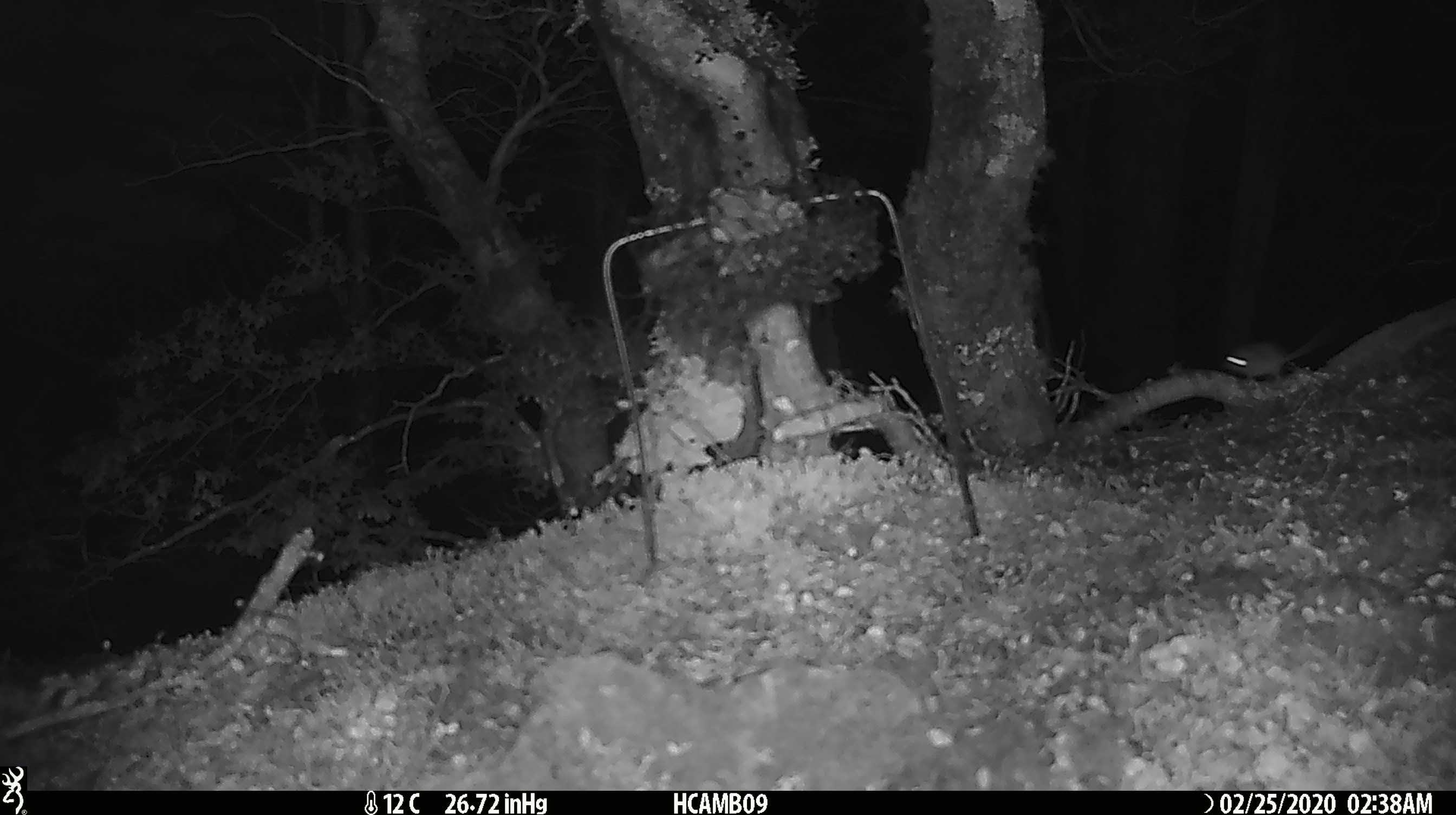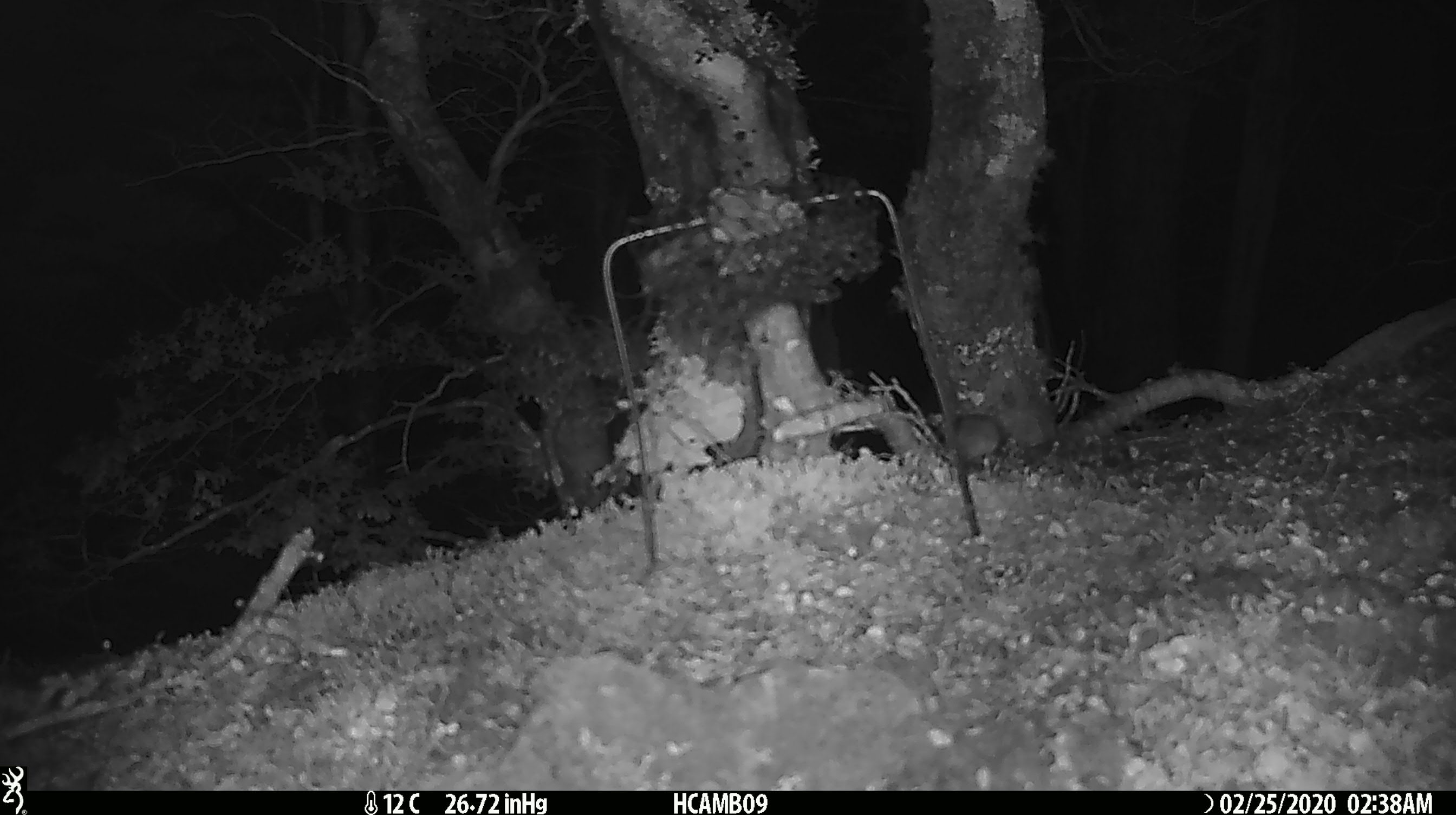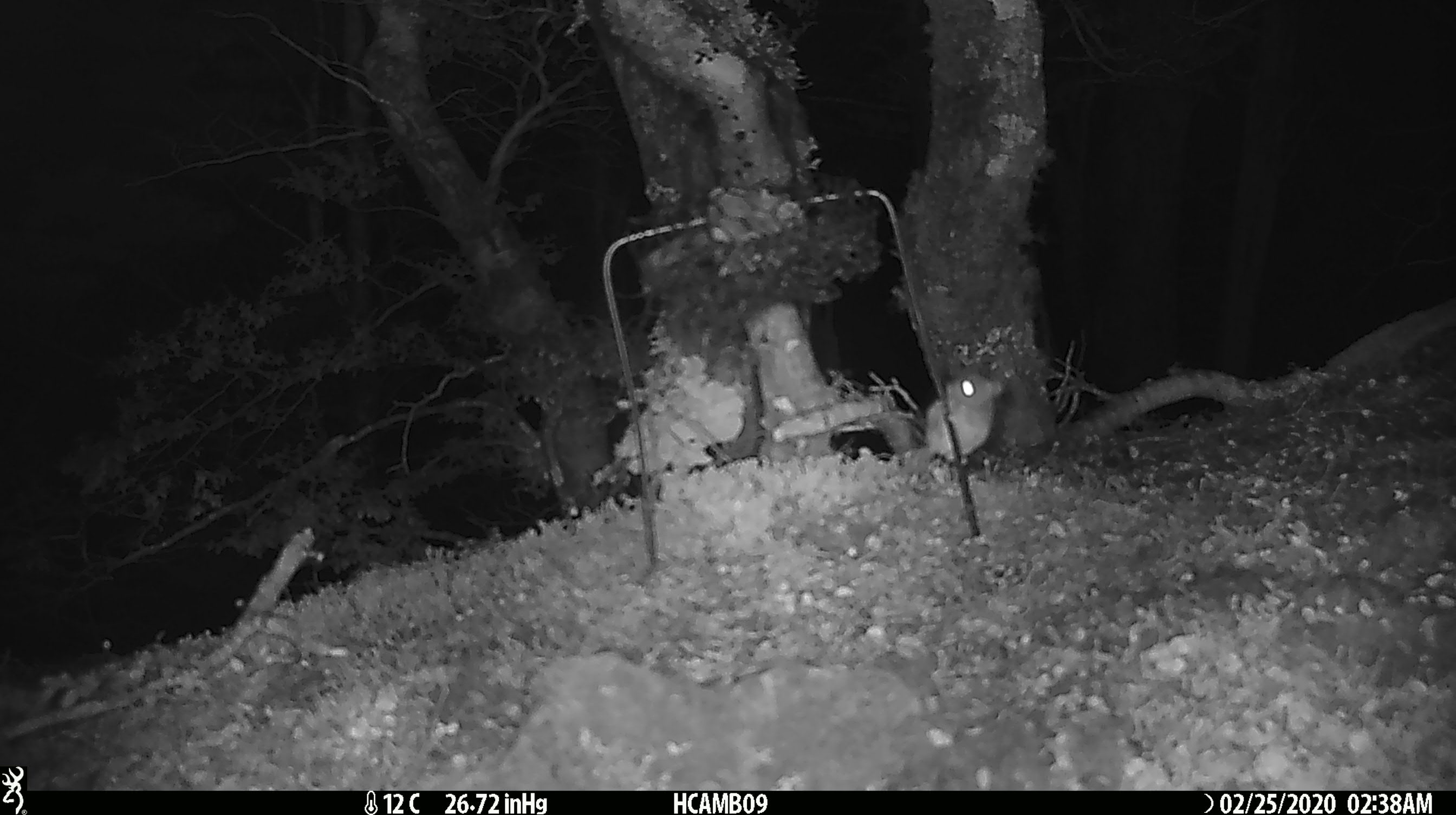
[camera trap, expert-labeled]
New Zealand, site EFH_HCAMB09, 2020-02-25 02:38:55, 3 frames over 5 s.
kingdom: Animalia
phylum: Chordata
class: Mammalia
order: Rodentia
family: Muridae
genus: Mus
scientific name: Mus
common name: mouse